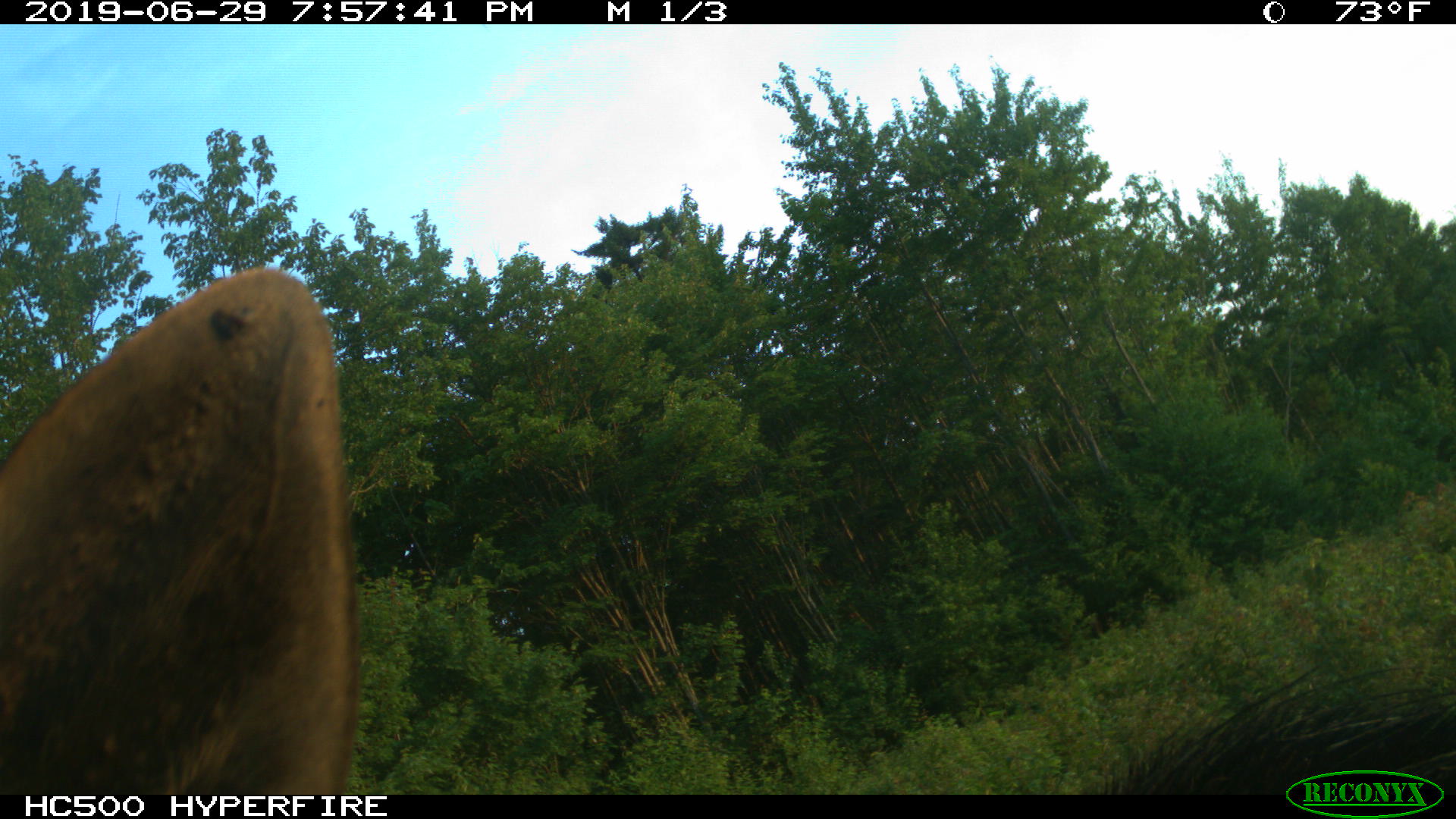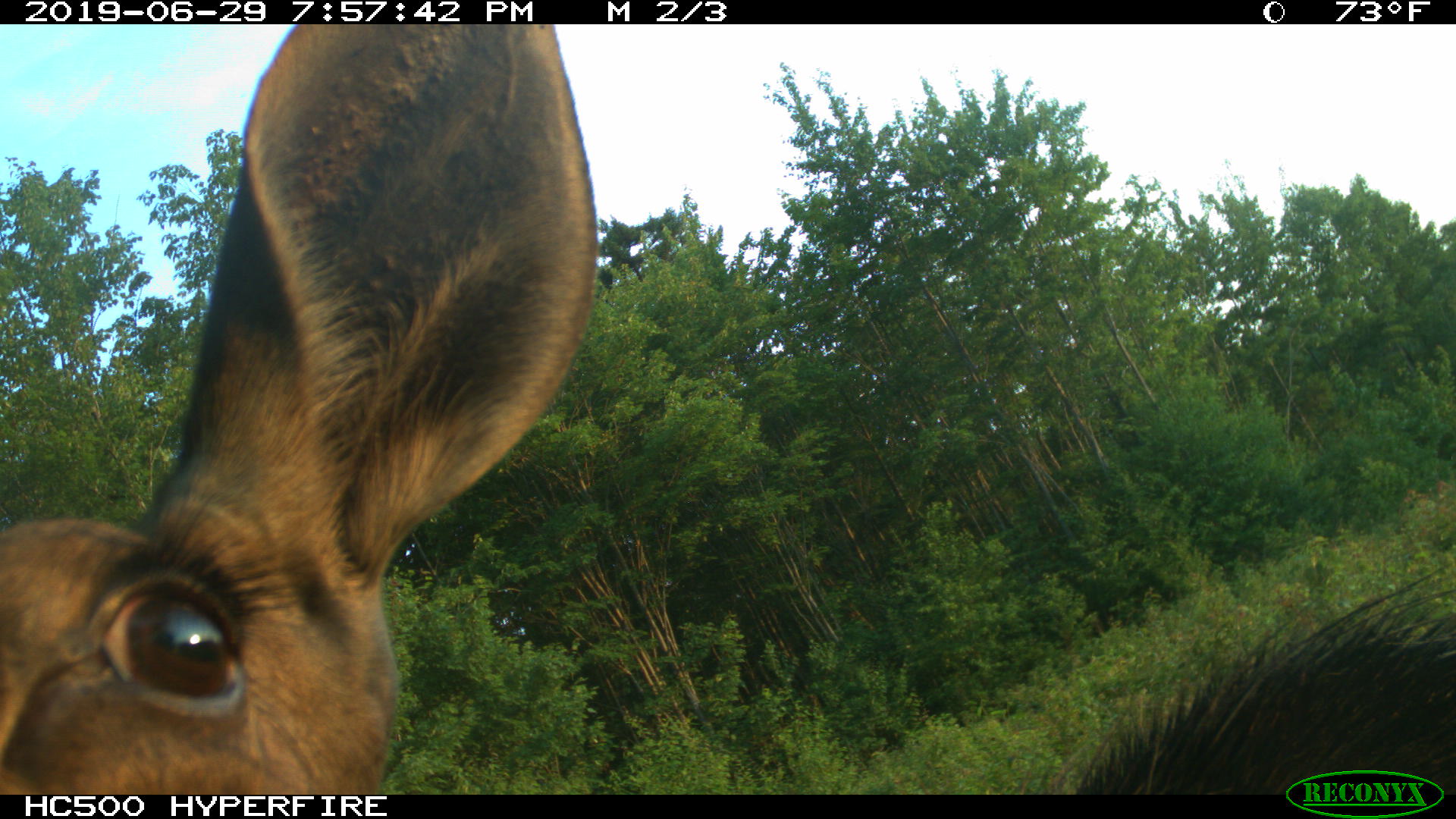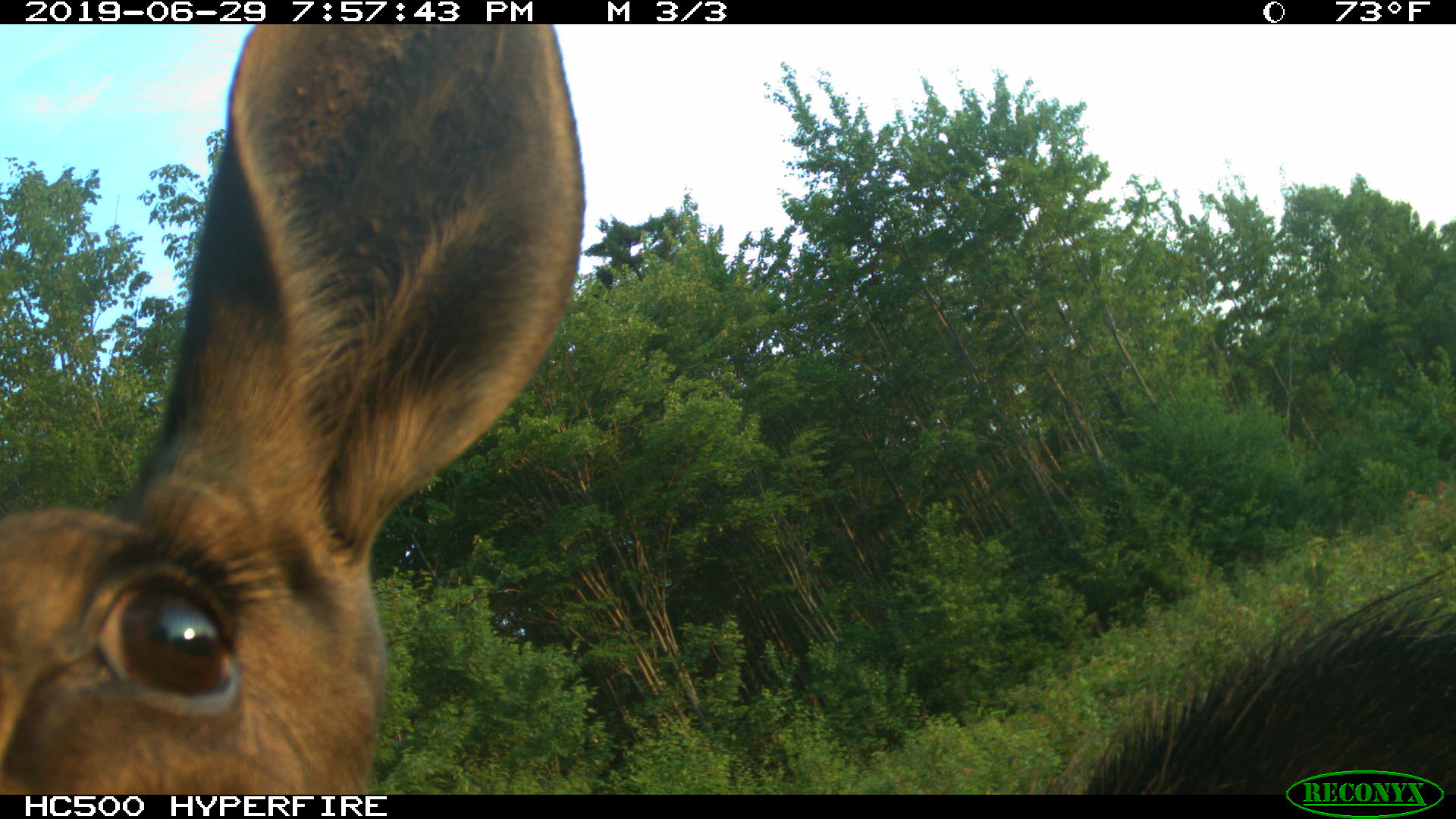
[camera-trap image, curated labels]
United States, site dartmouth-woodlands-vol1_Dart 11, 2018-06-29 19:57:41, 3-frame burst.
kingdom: Animalia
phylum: Chordata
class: Mammalia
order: Artiodactyla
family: Cervidae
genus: Alces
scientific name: Alces alces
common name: moose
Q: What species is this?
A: Moose (Alces alces).